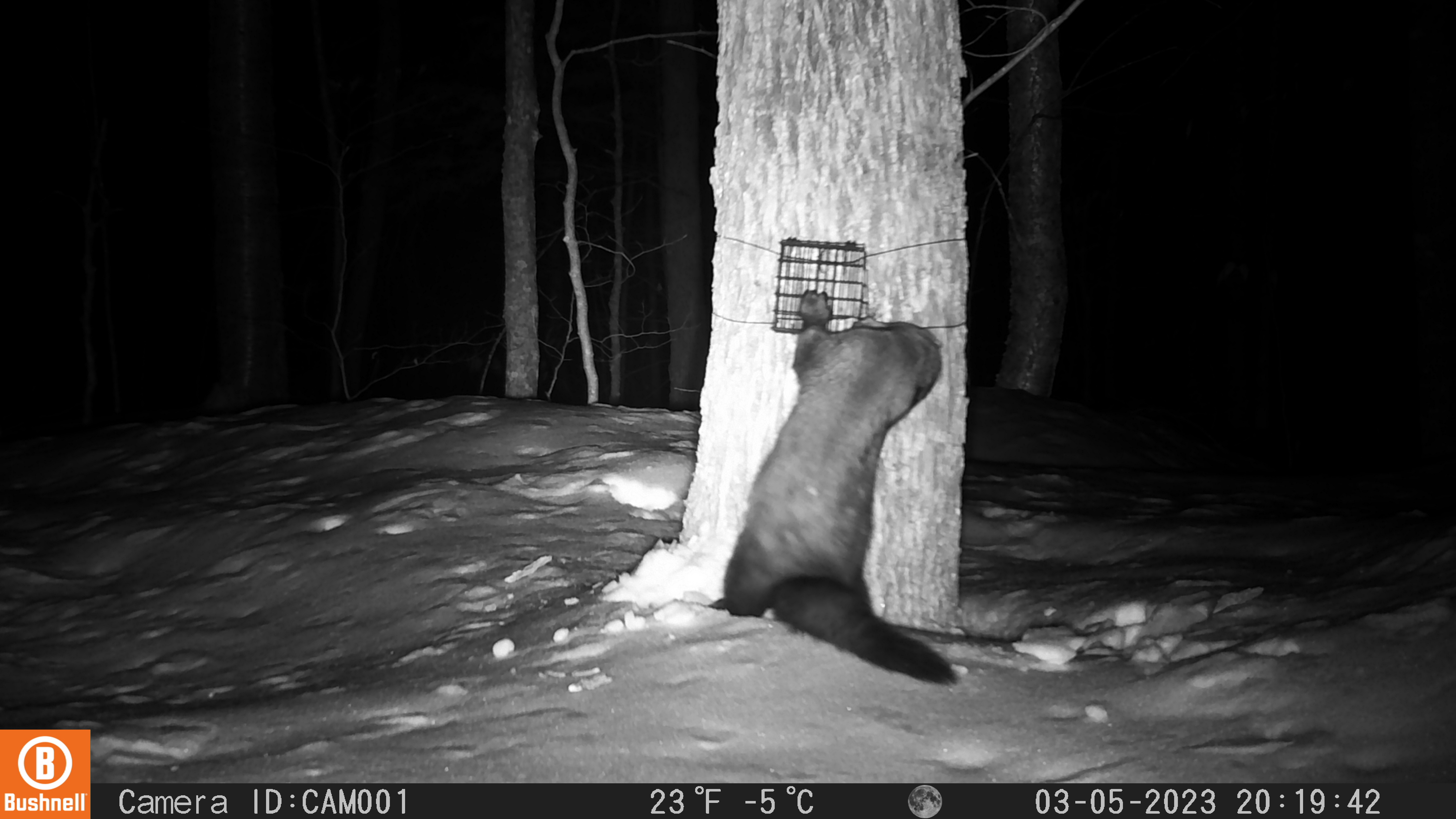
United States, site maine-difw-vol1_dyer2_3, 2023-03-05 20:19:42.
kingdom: Animalia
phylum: Chordata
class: Mammalia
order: Carnivora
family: Mustelidae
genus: Pekania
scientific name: Pekania pennanti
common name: fisher